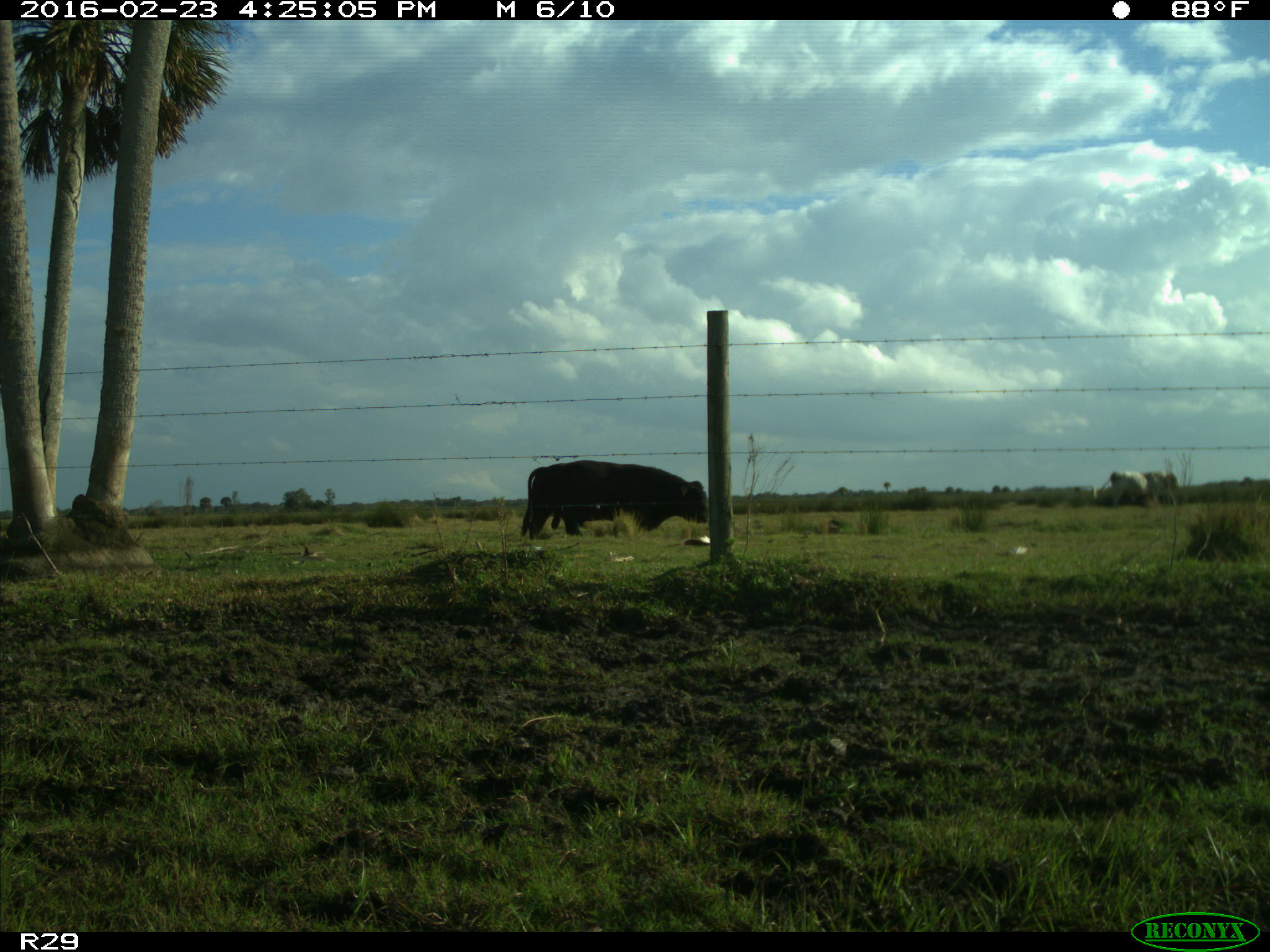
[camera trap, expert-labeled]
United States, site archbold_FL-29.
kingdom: Animalia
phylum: Chordata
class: Mammalia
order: Artiodactyla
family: Bovidae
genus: Bos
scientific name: Bos taurus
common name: domestic cow